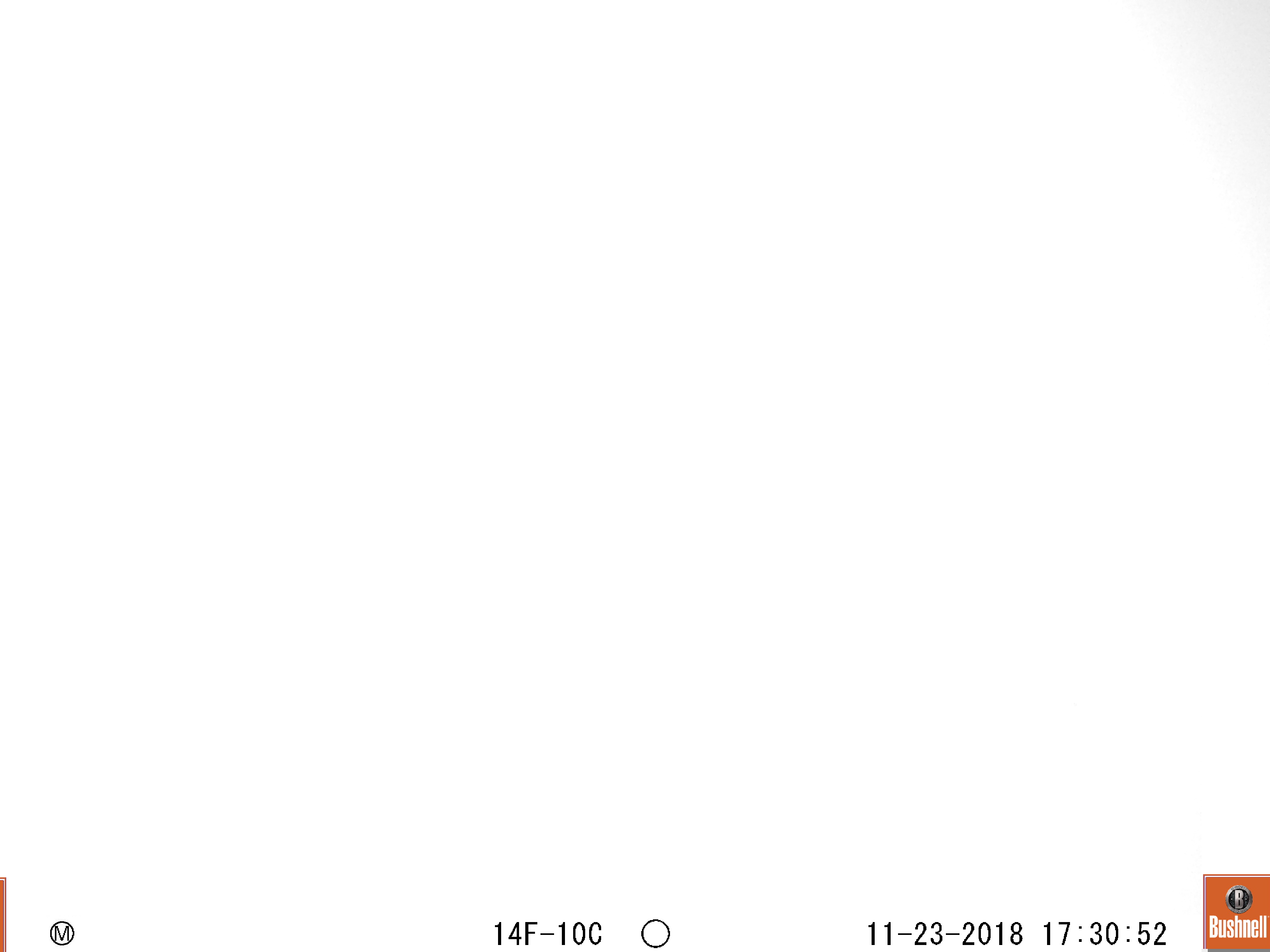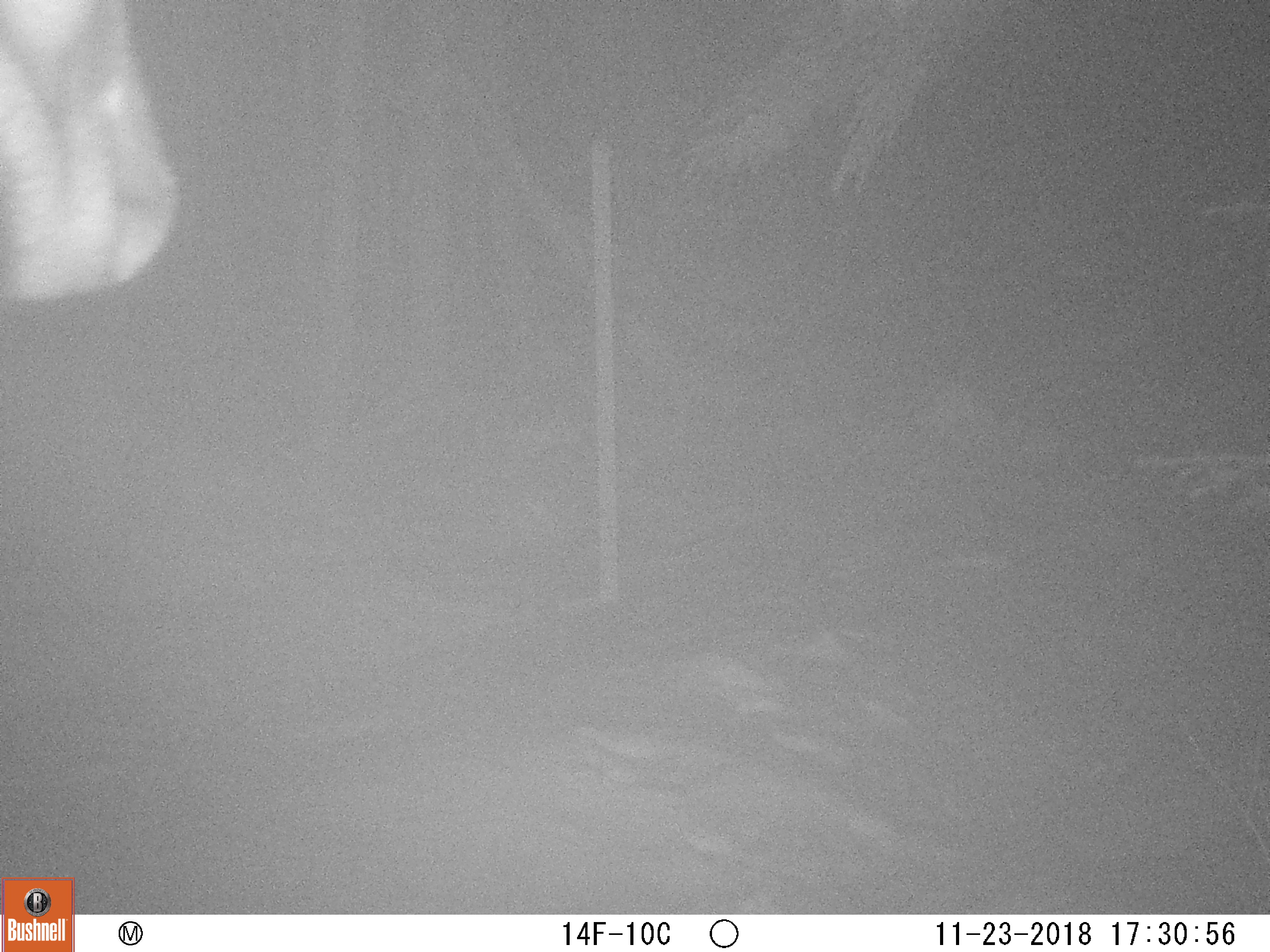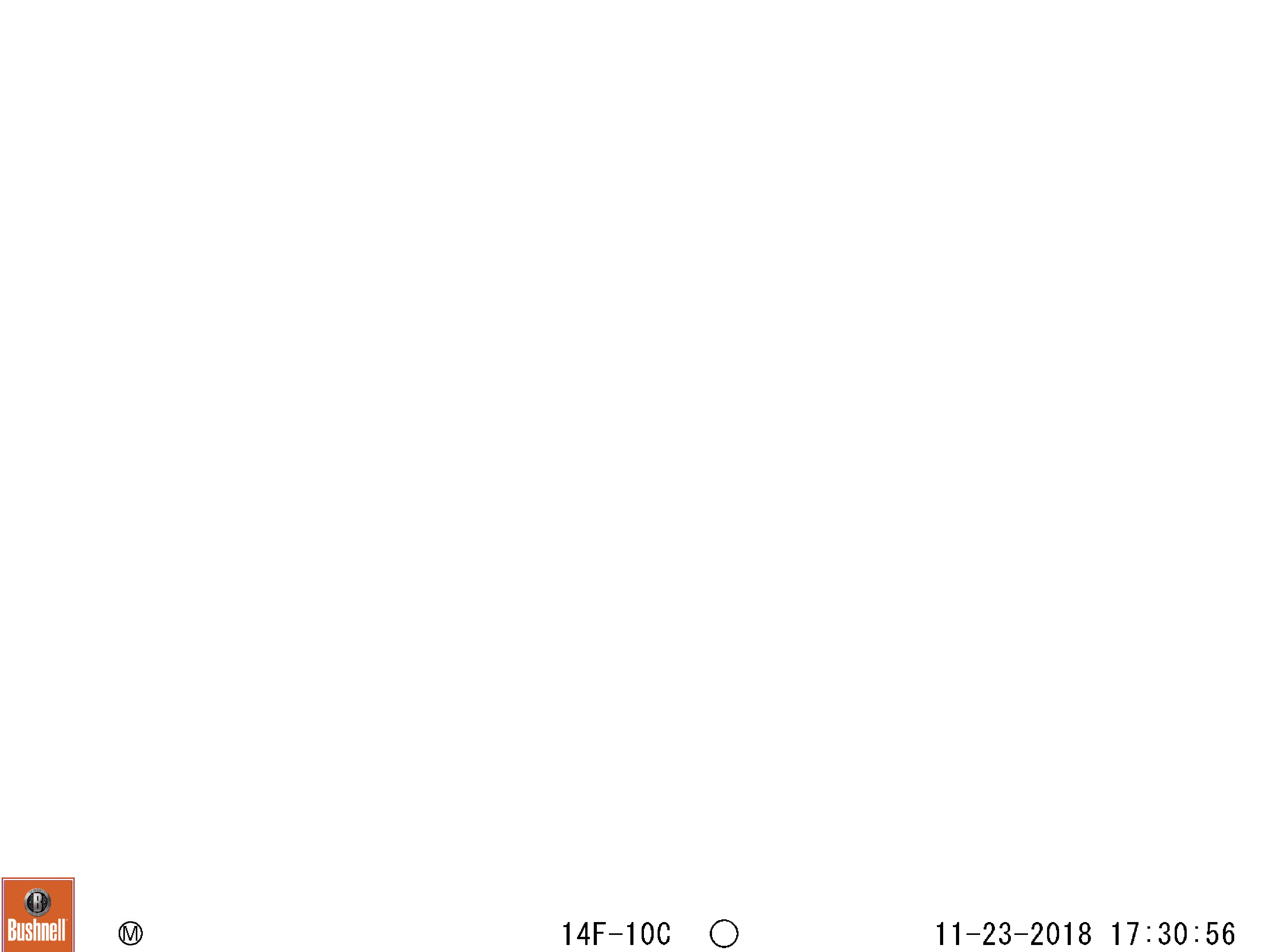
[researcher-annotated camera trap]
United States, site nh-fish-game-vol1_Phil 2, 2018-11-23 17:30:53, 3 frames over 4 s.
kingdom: Animalia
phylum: Chordata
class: Mammalia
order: Artiodactyla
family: Cervidae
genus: Alces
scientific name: Alces alces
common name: moose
Moose (Alces alces).